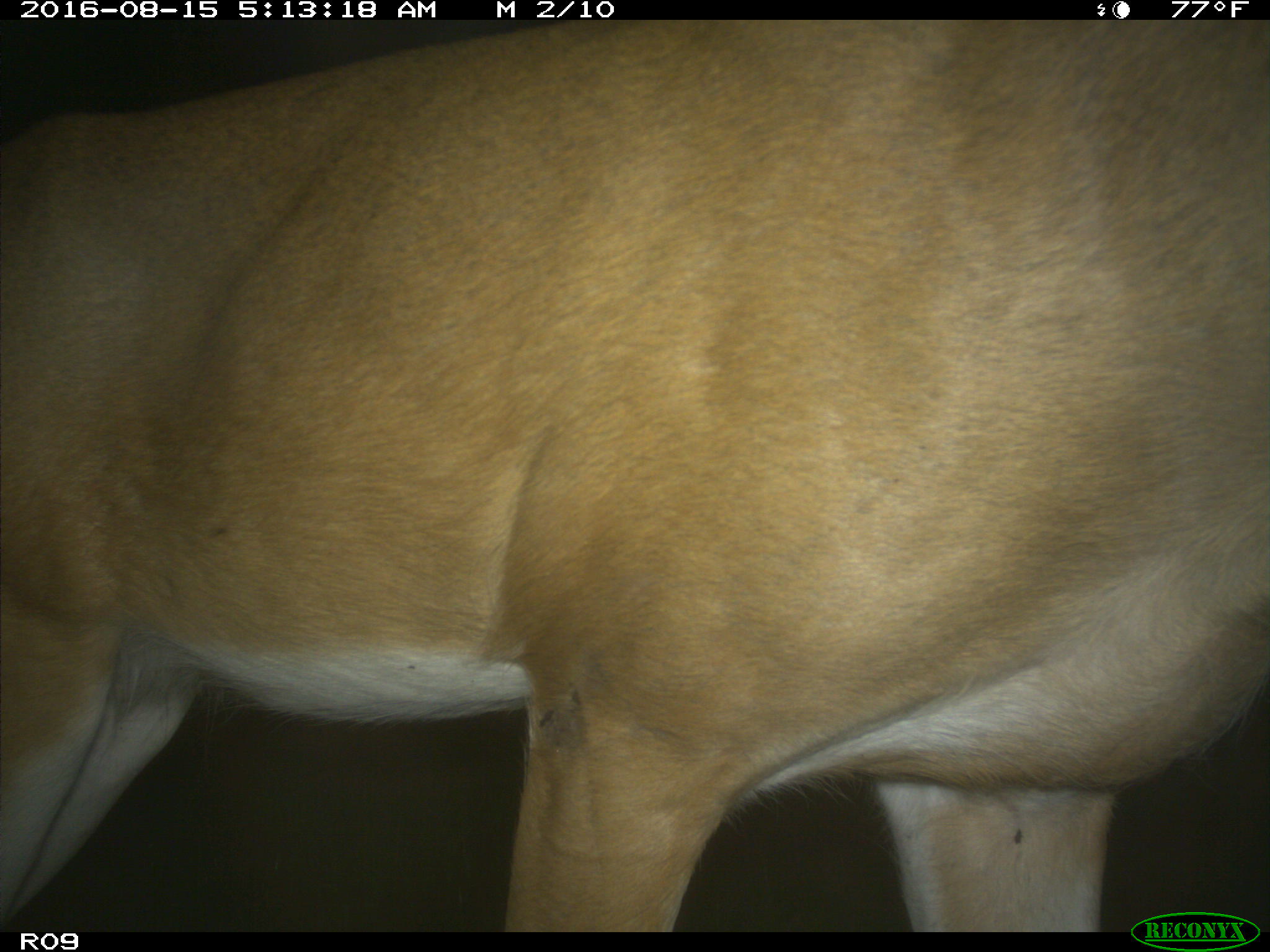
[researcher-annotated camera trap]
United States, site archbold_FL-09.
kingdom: Animalia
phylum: Chordata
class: Mammalia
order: Artiodactyla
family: Cervidae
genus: Odocoileus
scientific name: Odocoileus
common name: deer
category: unidentified deer